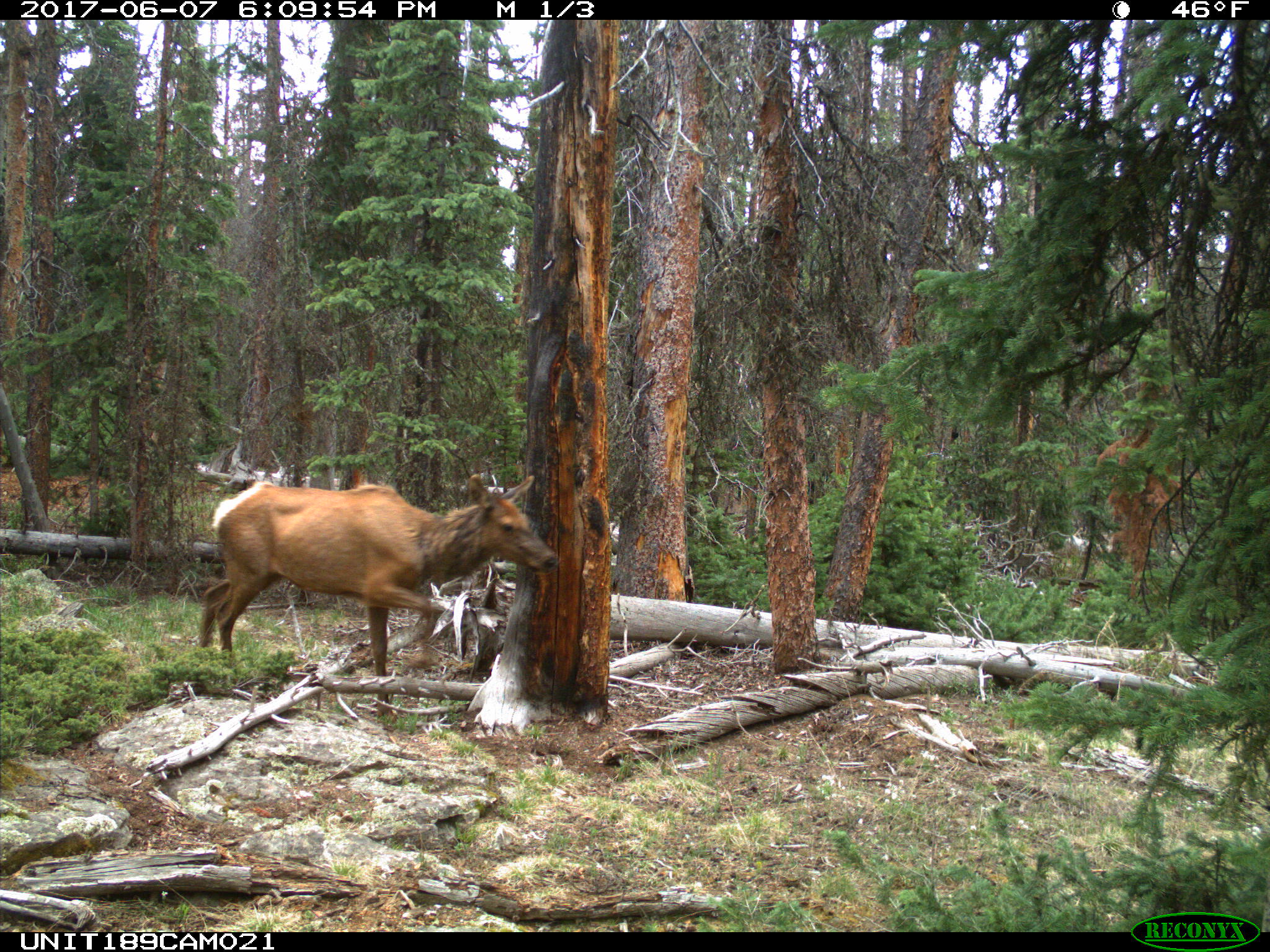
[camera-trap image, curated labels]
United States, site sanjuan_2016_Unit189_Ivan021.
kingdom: Animalia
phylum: Chordata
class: Mammalia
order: Artiodactyla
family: Cervidae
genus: Cervus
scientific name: Cervus elaphus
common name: red deer